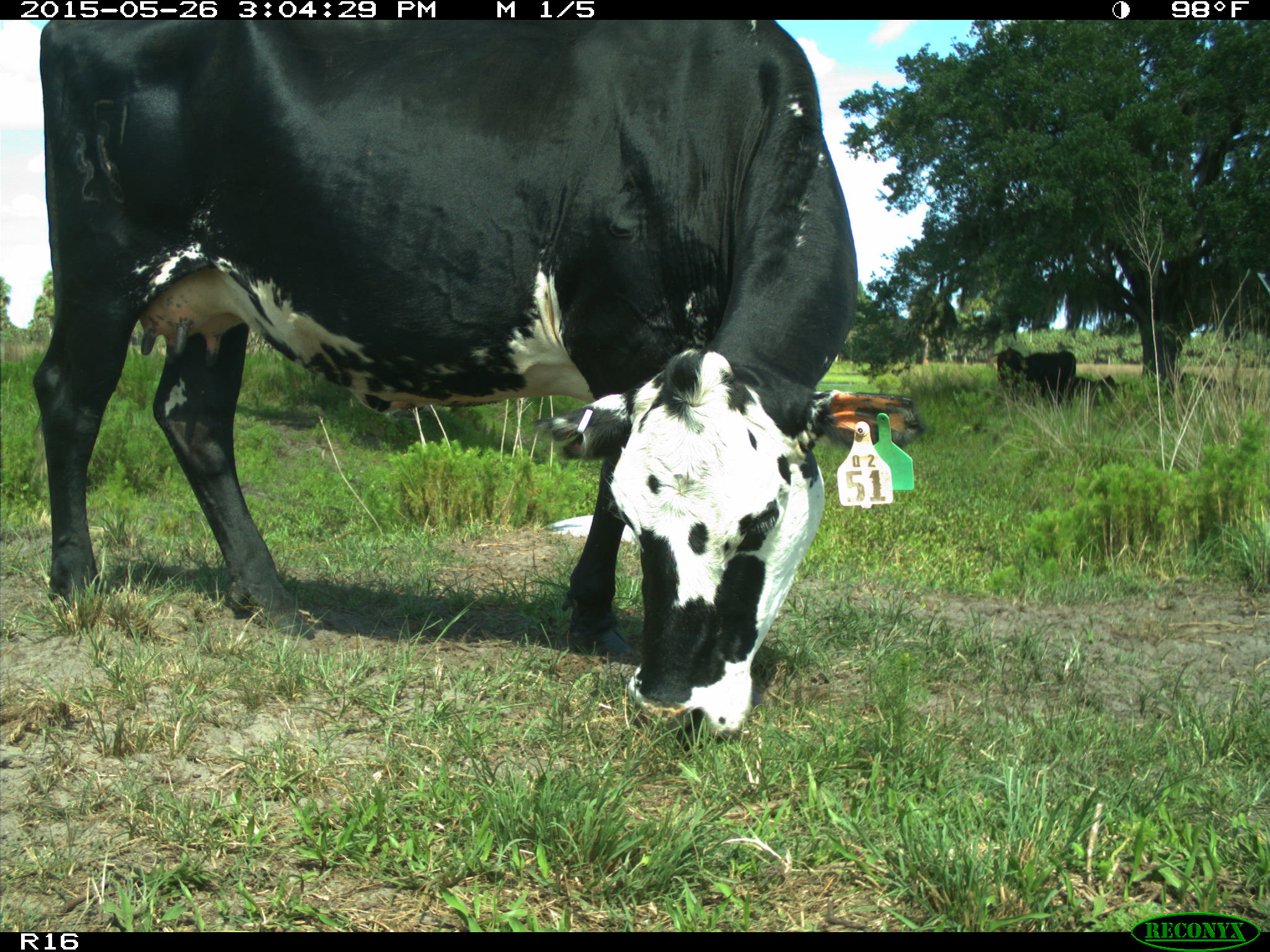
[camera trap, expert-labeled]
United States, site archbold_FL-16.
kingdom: Animalia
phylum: Chordata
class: Mammalia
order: Artiodactyla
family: Bovidae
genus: Bos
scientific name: Bos taurus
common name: domestic cow